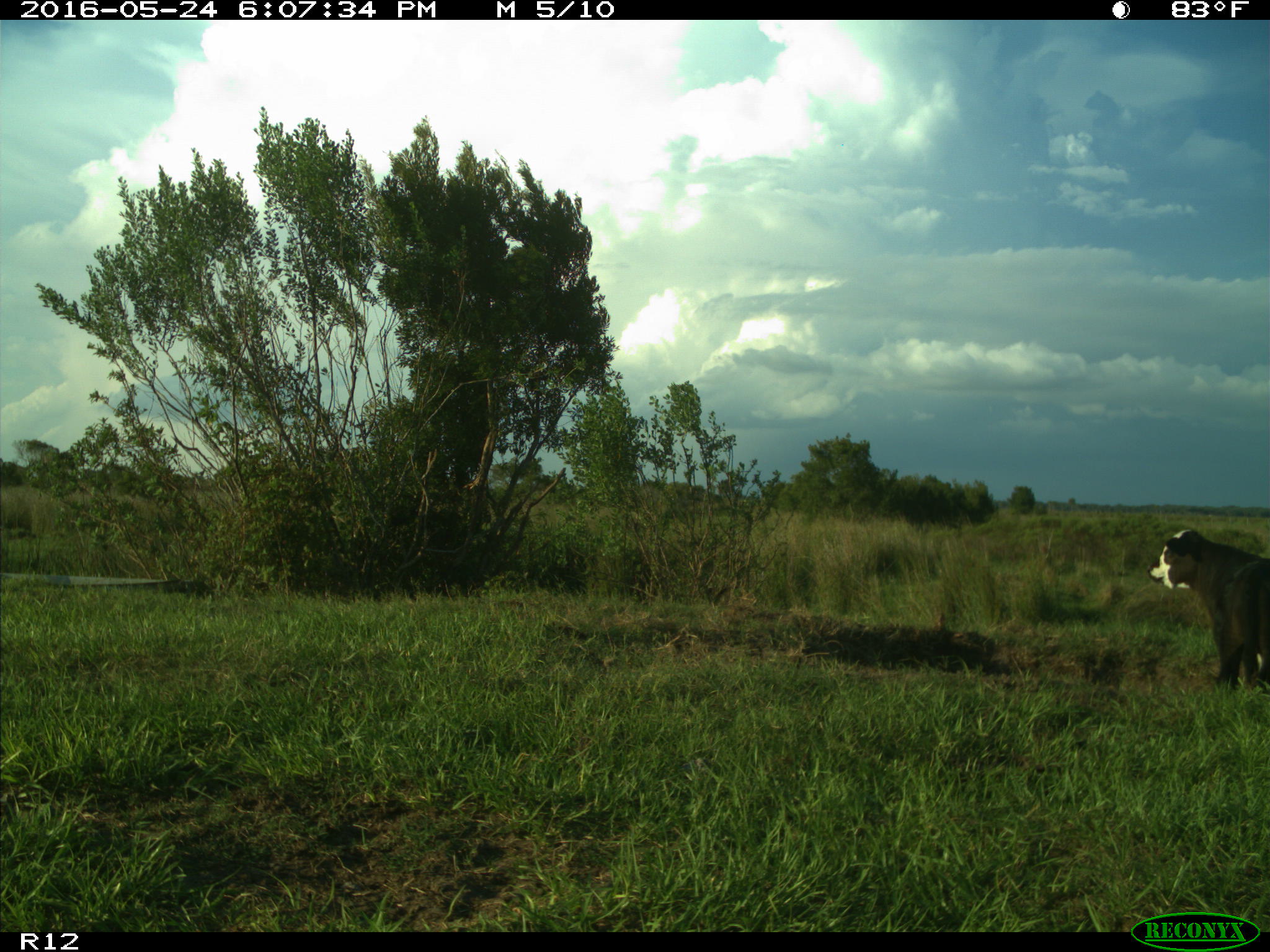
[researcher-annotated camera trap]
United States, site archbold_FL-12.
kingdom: Animalia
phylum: Chordata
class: Mammalia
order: Artiodactyla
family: Bovidae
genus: Bos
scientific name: Bos taurus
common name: domestic cow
Bos taurus (domestic cow).